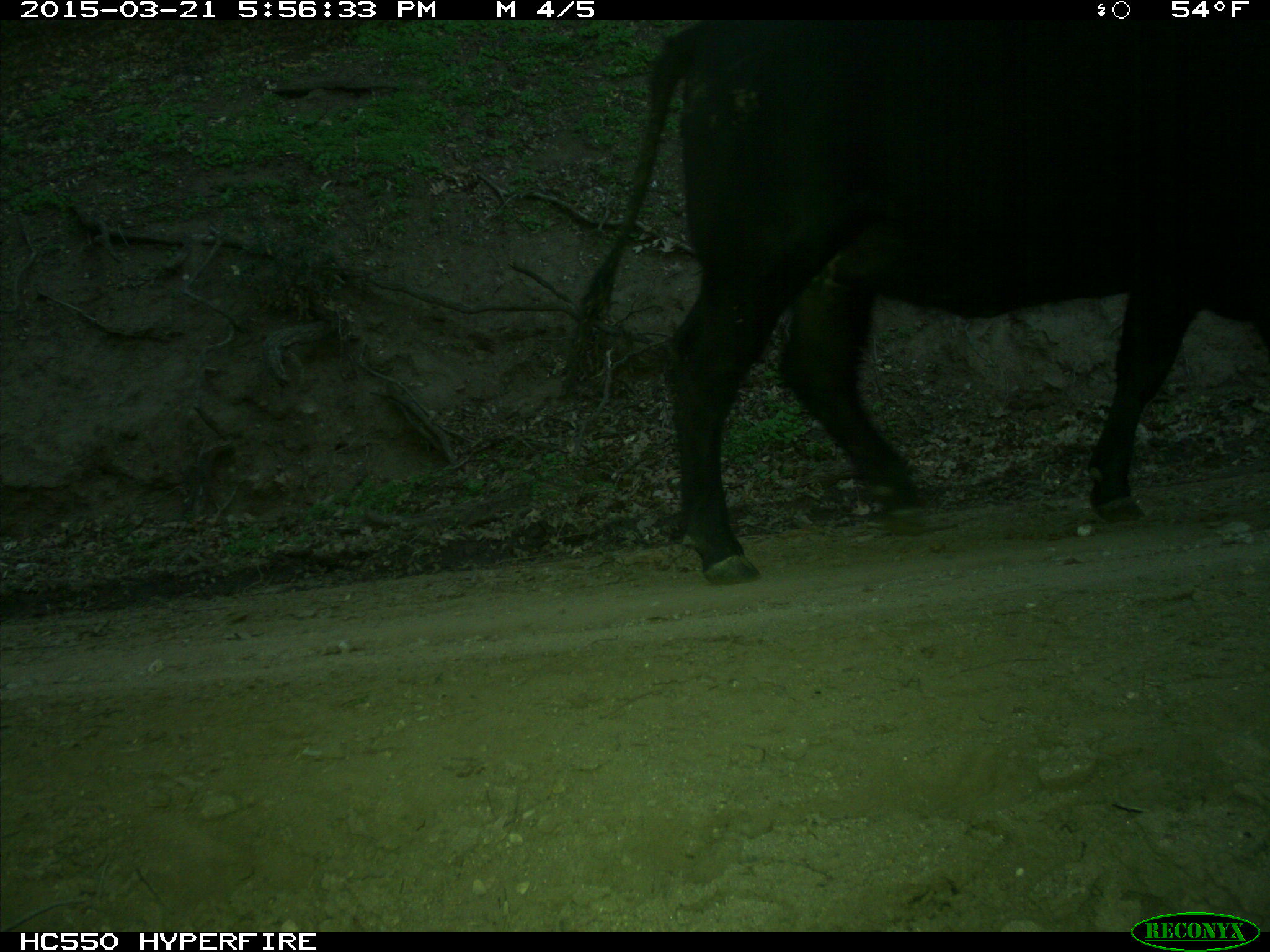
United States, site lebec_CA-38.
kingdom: Animalia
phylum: Chordata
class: Mammalia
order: Artiodactyla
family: Bovidae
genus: Bos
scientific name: Bos taurus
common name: domestic cow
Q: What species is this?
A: Bos taurus (domestic cow).